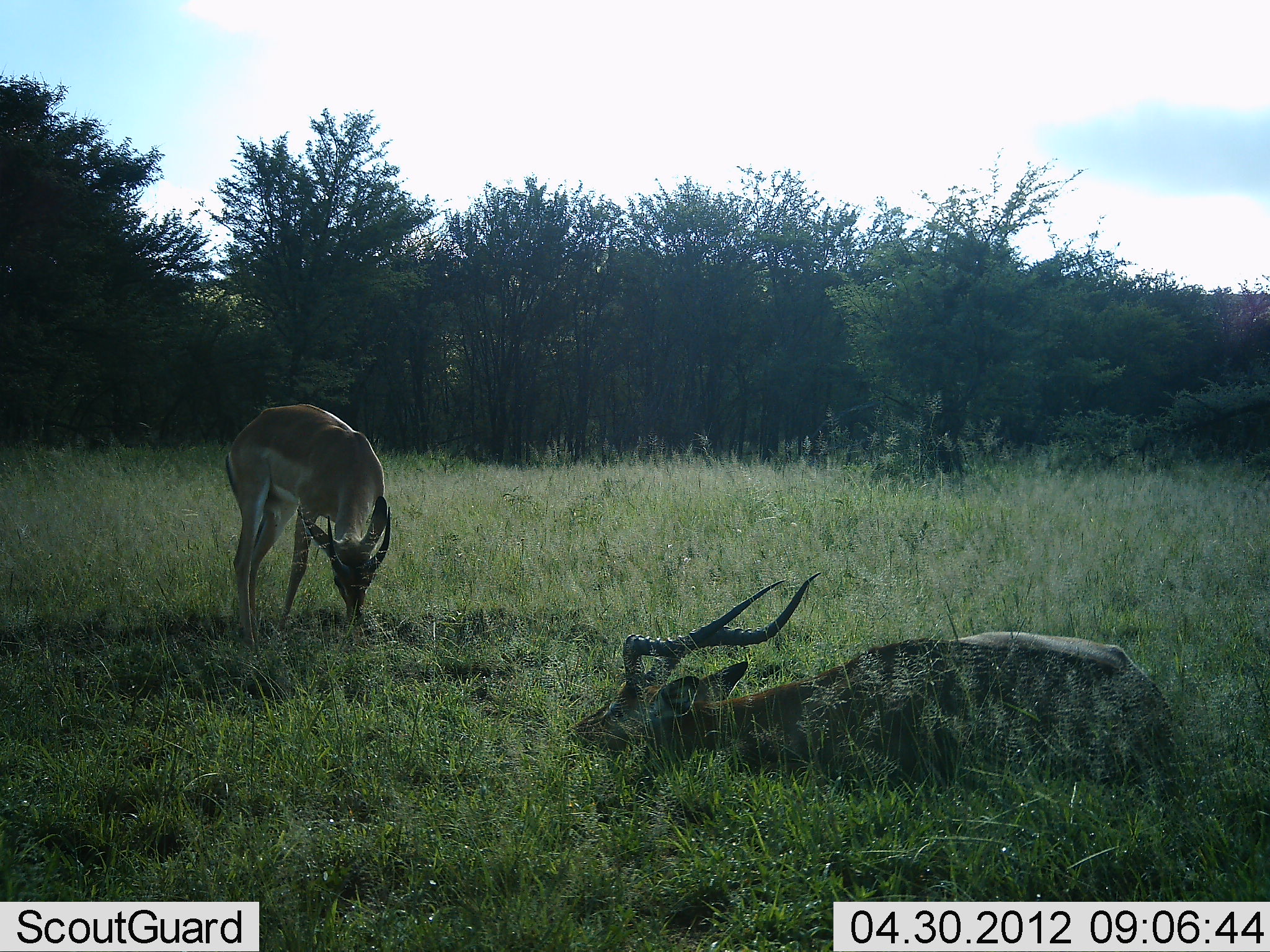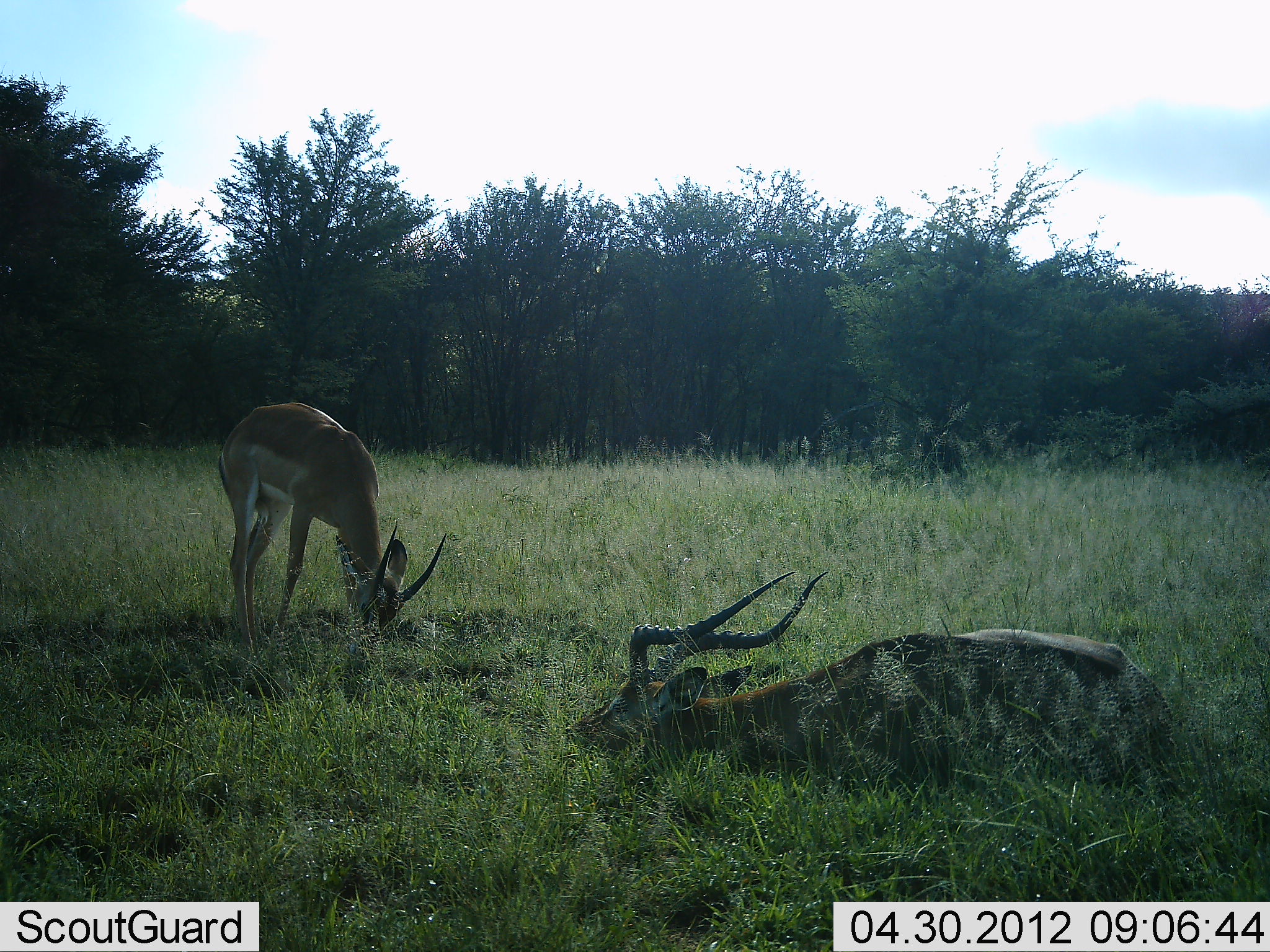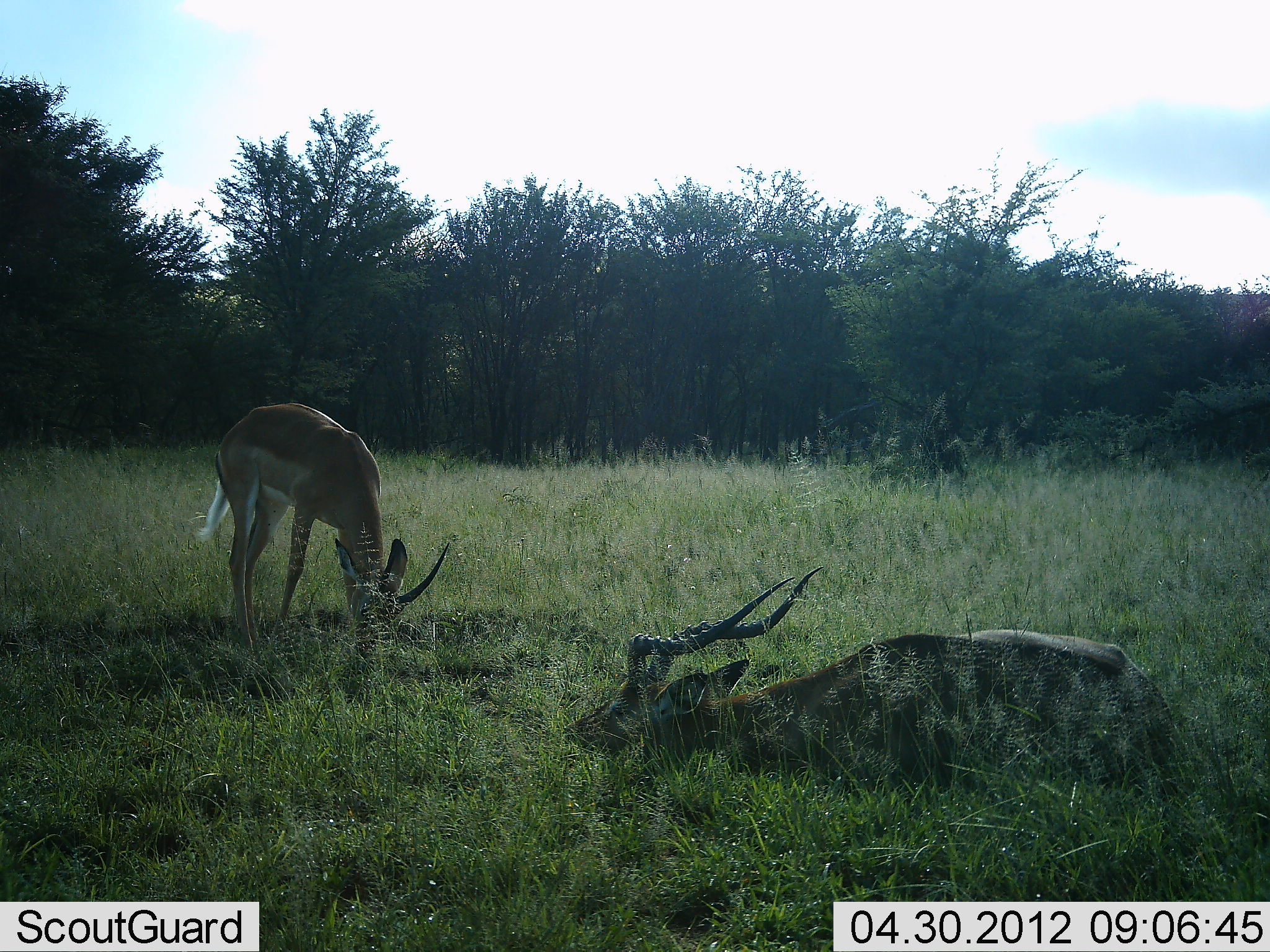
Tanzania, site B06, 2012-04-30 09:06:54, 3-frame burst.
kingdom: Animalia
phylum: Chordata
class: Mammalia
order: Artiodactyla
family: Bovidae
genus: Aepyceros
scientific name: Aepyceros melampus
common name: impala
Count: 2.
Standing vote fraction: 21%.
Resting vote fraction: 84%.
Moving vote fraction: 0%.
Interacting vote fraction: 0%.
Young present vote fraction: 21%.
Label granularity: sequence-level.